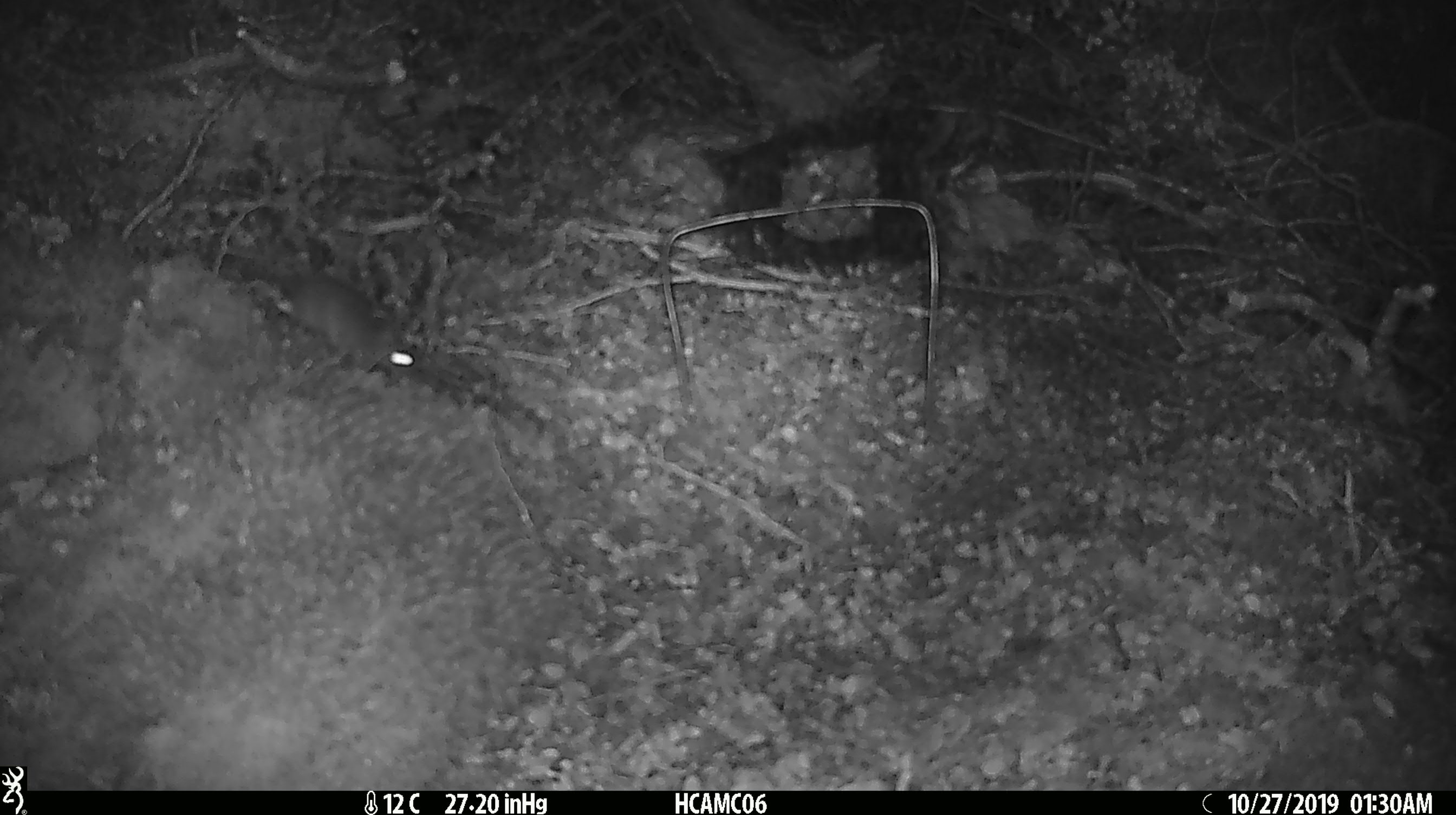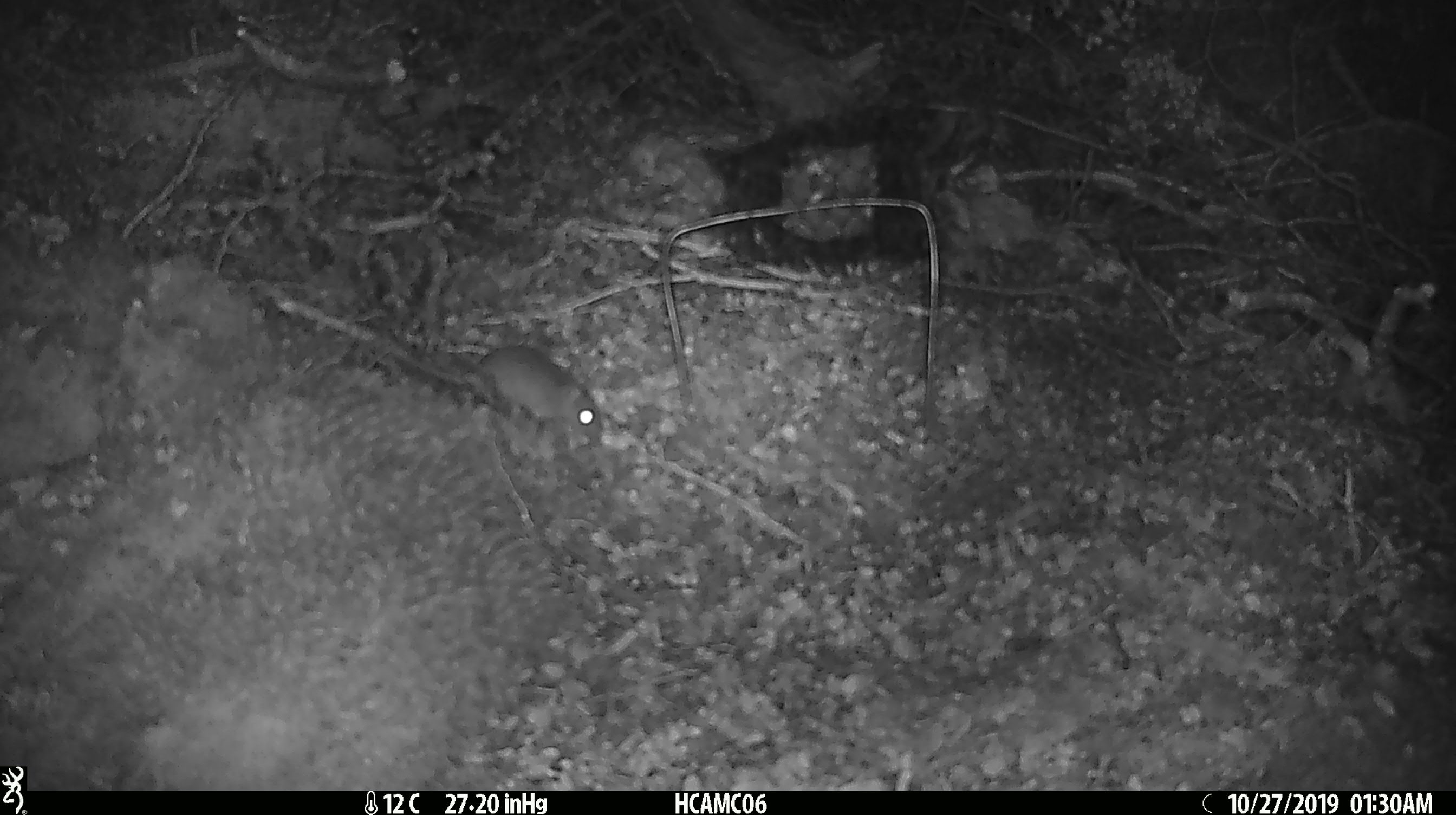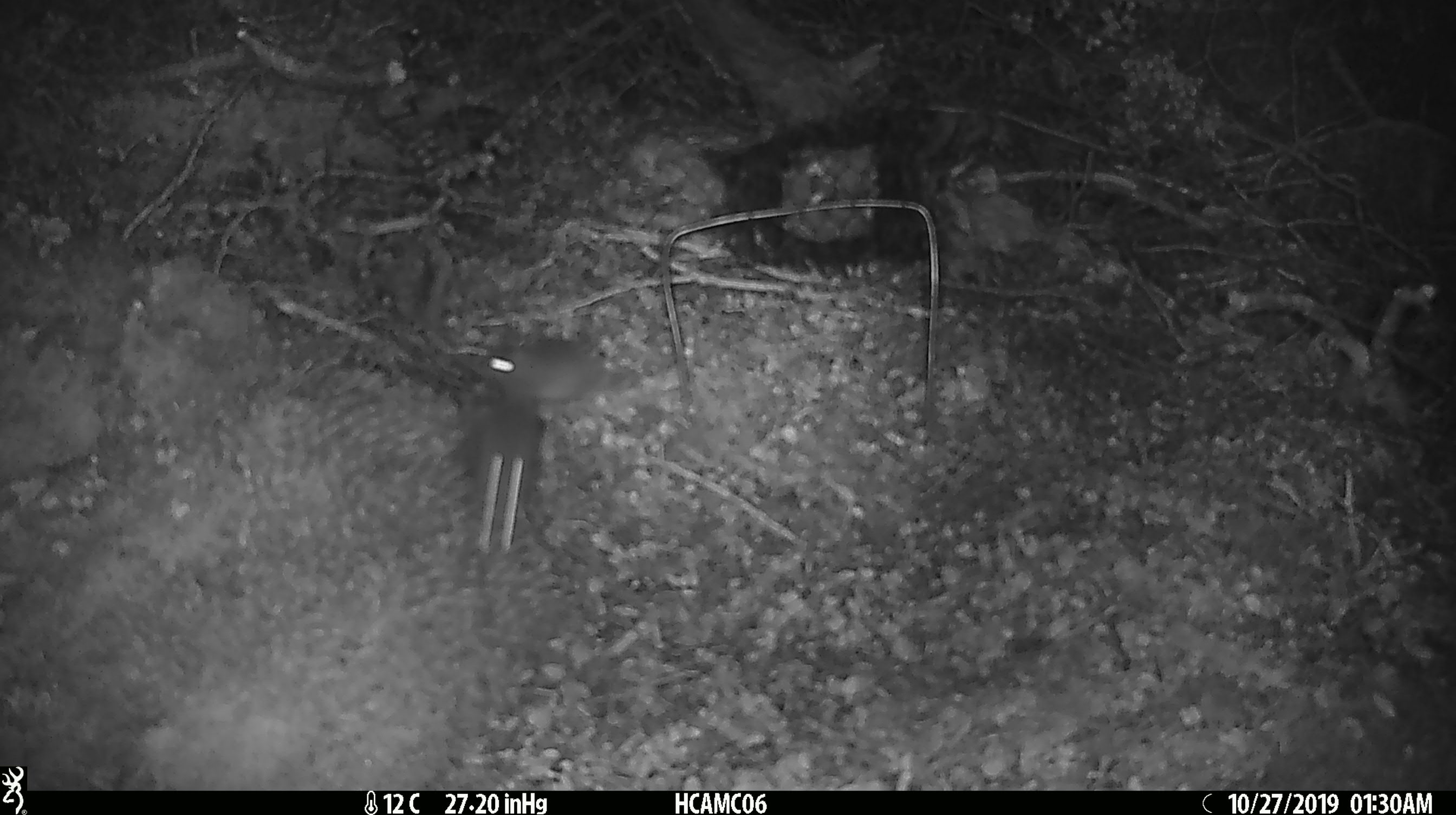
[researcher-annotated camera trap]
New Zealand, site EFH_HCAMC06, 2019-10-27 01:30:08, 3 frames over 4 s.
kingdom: Animalia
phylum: Chordata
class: Mammalia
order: Rodentia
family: Muridae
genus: Mus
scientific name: Mus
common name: mouse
Mouse (Mus).